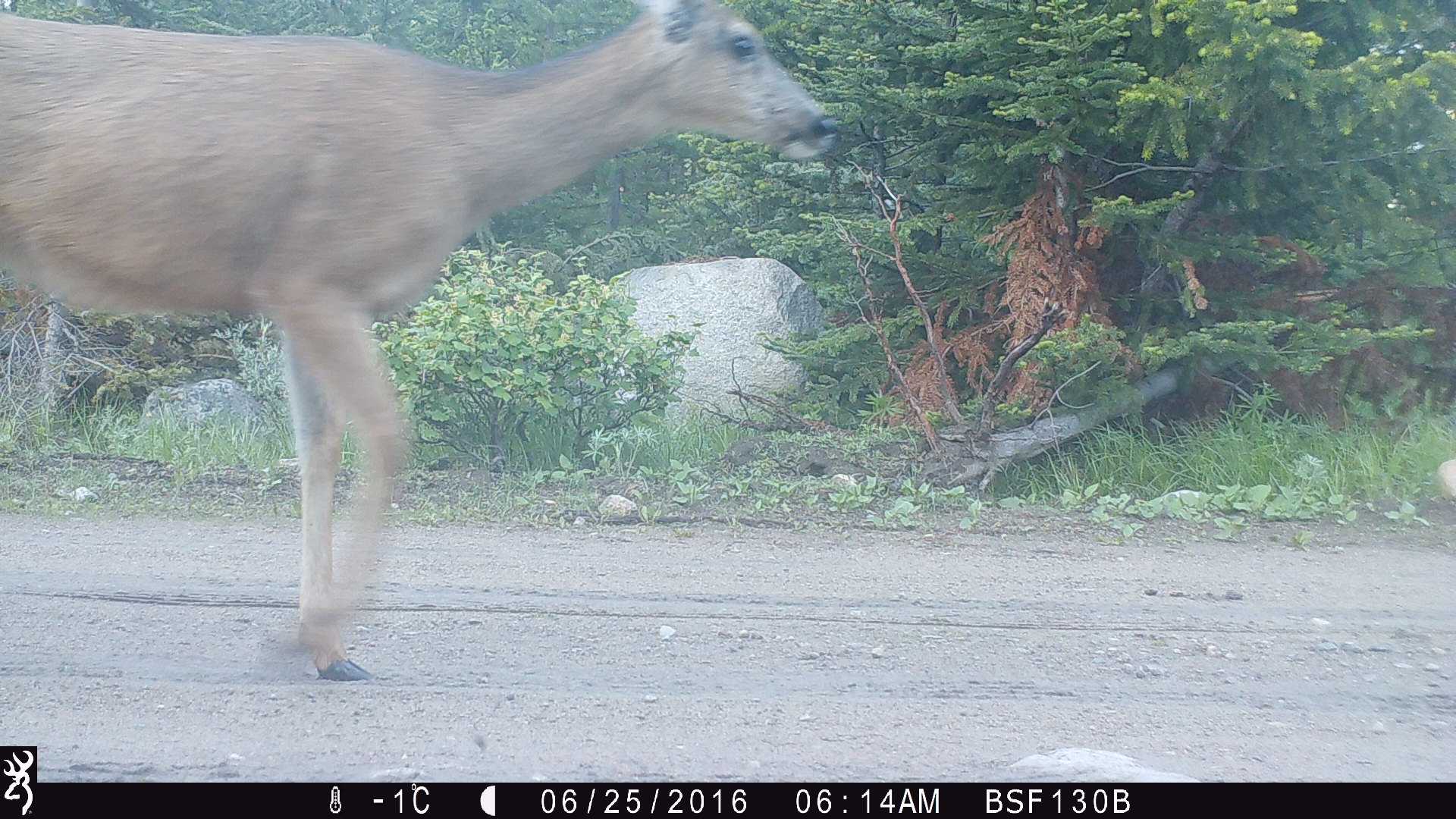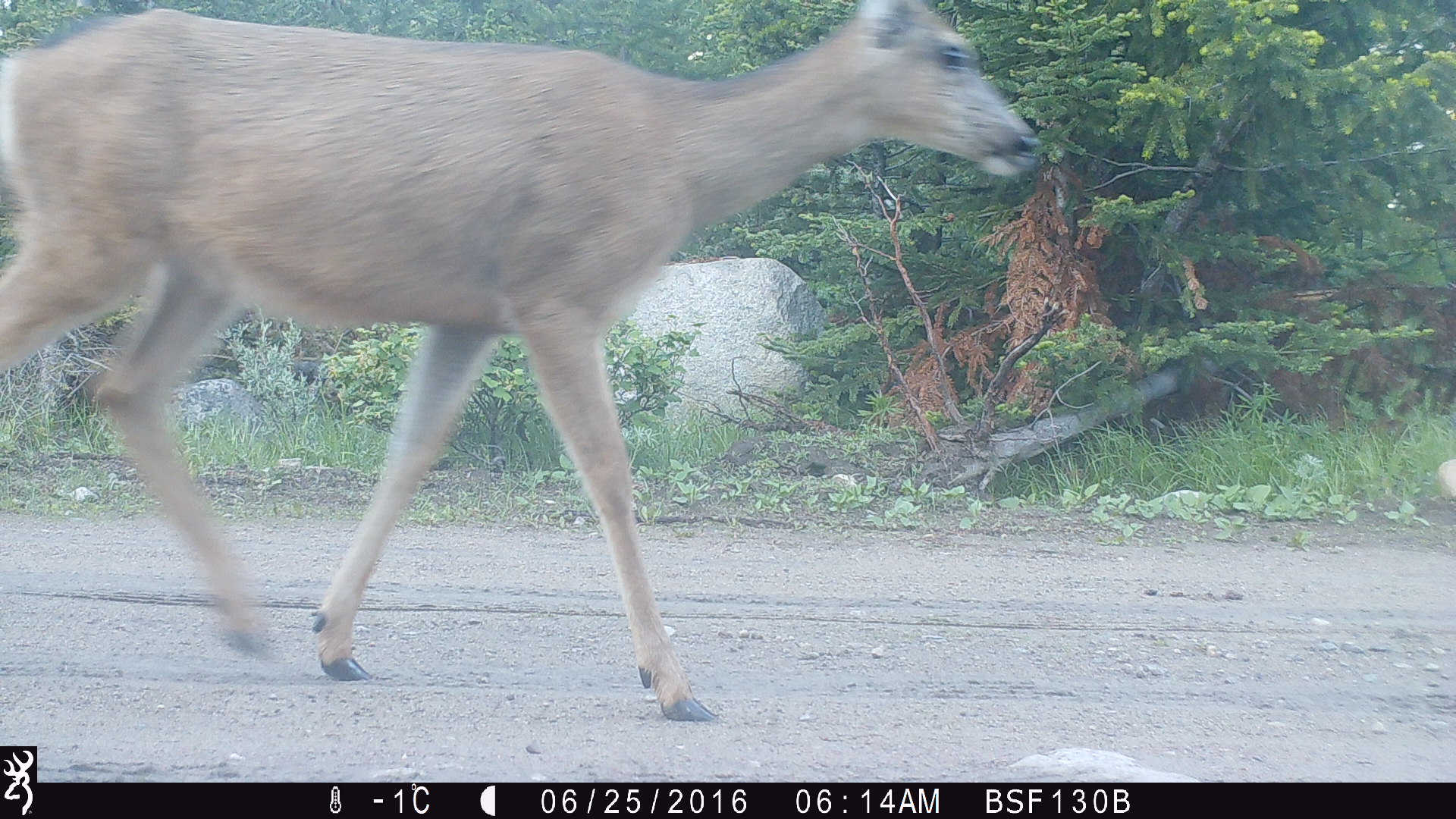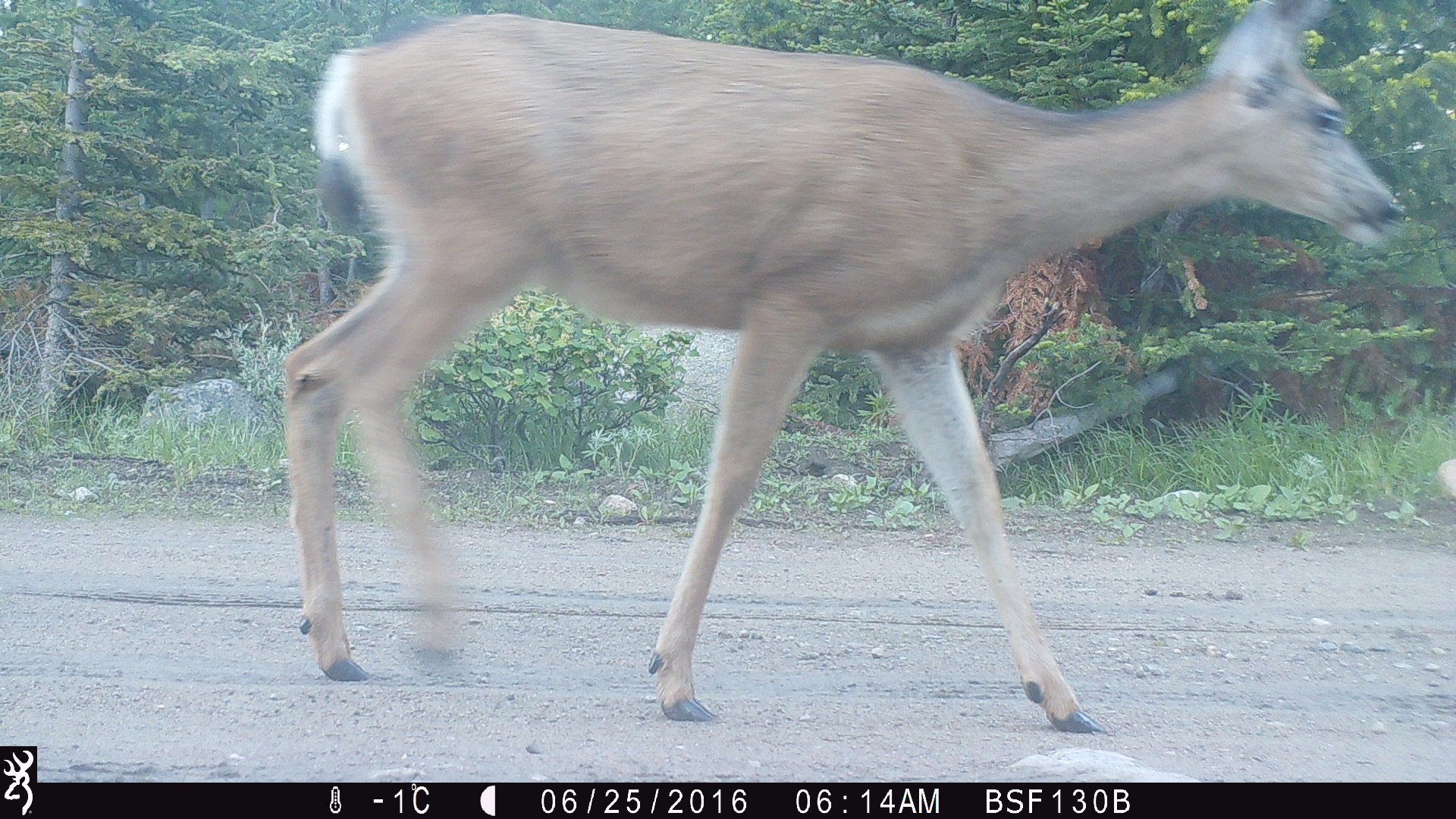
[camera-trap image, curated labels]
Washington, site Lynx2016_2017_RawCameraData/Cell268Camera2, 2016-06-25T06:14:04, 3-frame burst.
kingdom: Animalia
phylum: Chordata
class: Mammalia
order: Artiodactyla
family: Cervidae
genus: Odocoileus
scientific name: Odocoileus hemionus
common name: mule deer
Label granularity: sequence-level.